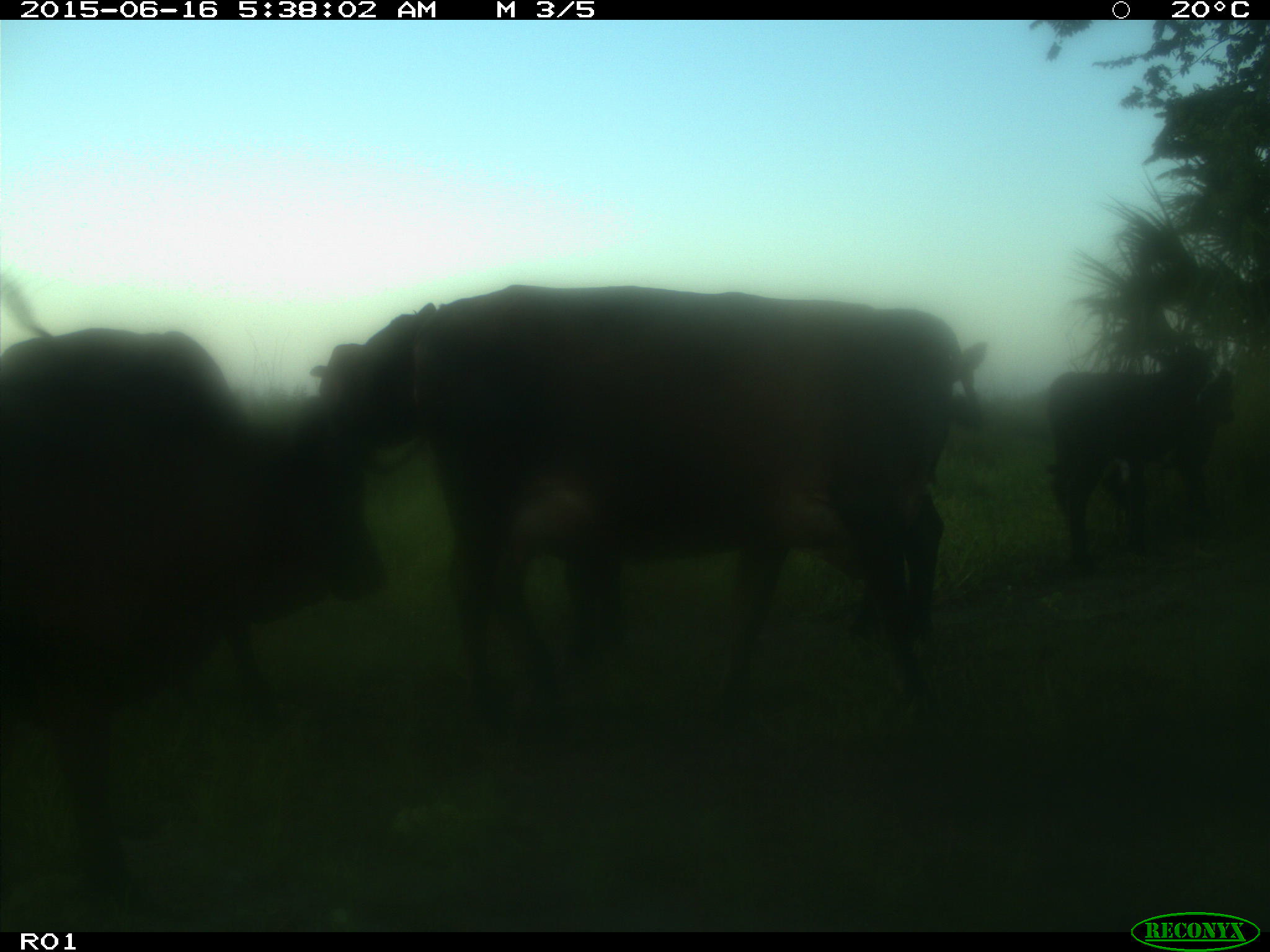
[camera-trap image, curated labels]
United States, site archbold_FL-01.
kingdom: Animalia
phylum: Chordata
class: Mammalia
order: Artiodactyla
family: Bovidae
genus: Bos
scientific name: Bos taurus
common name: domestic cow